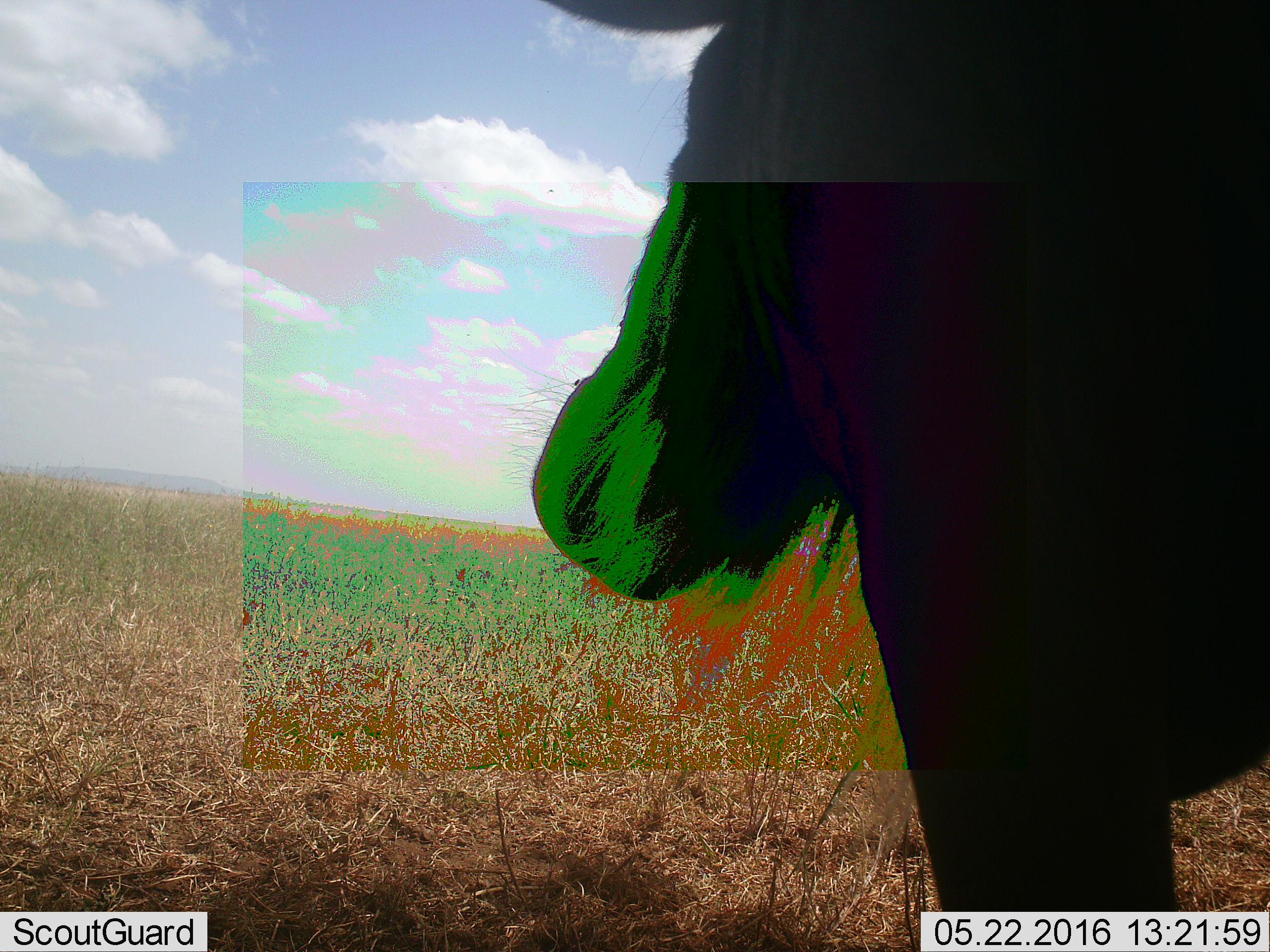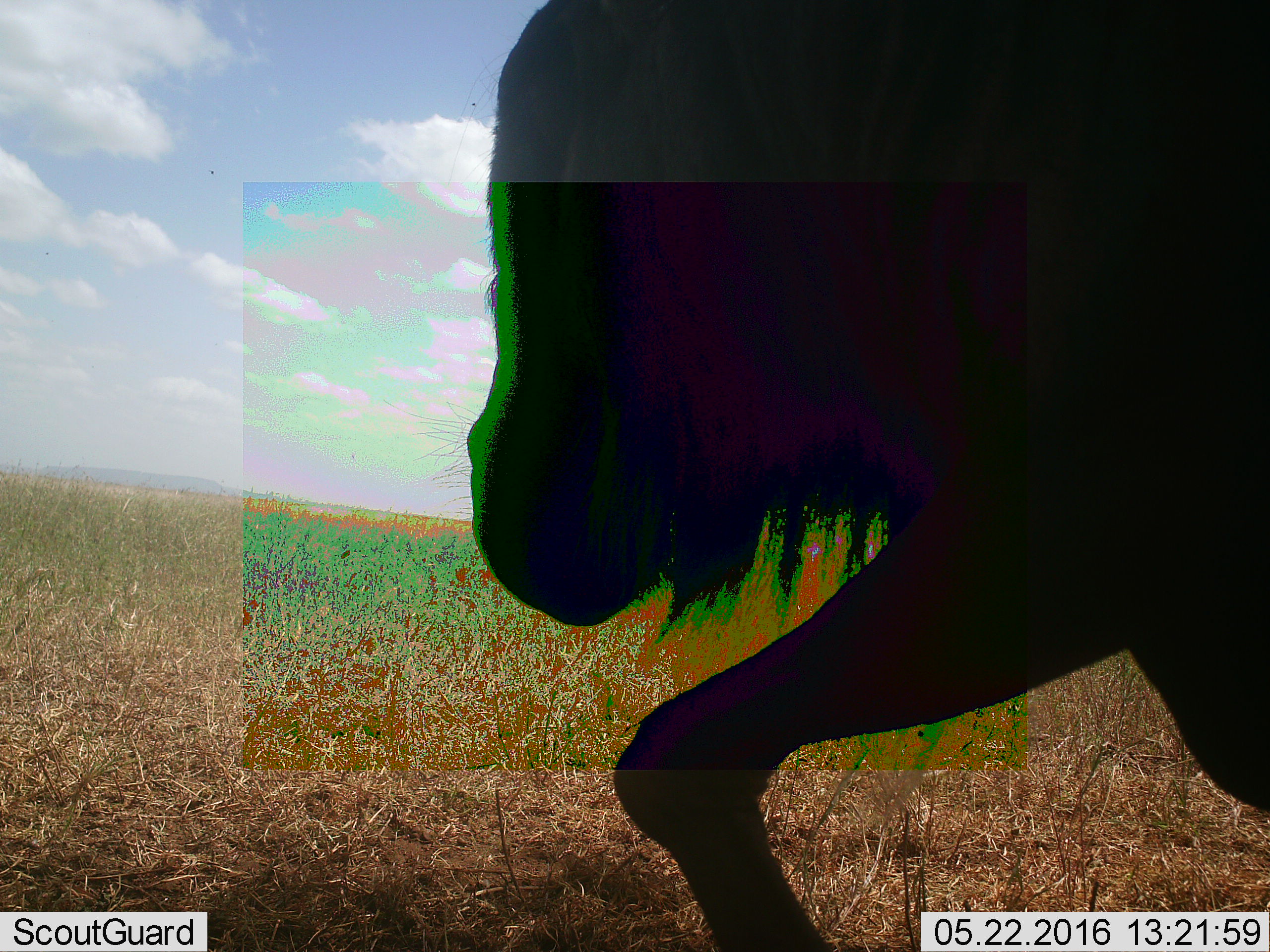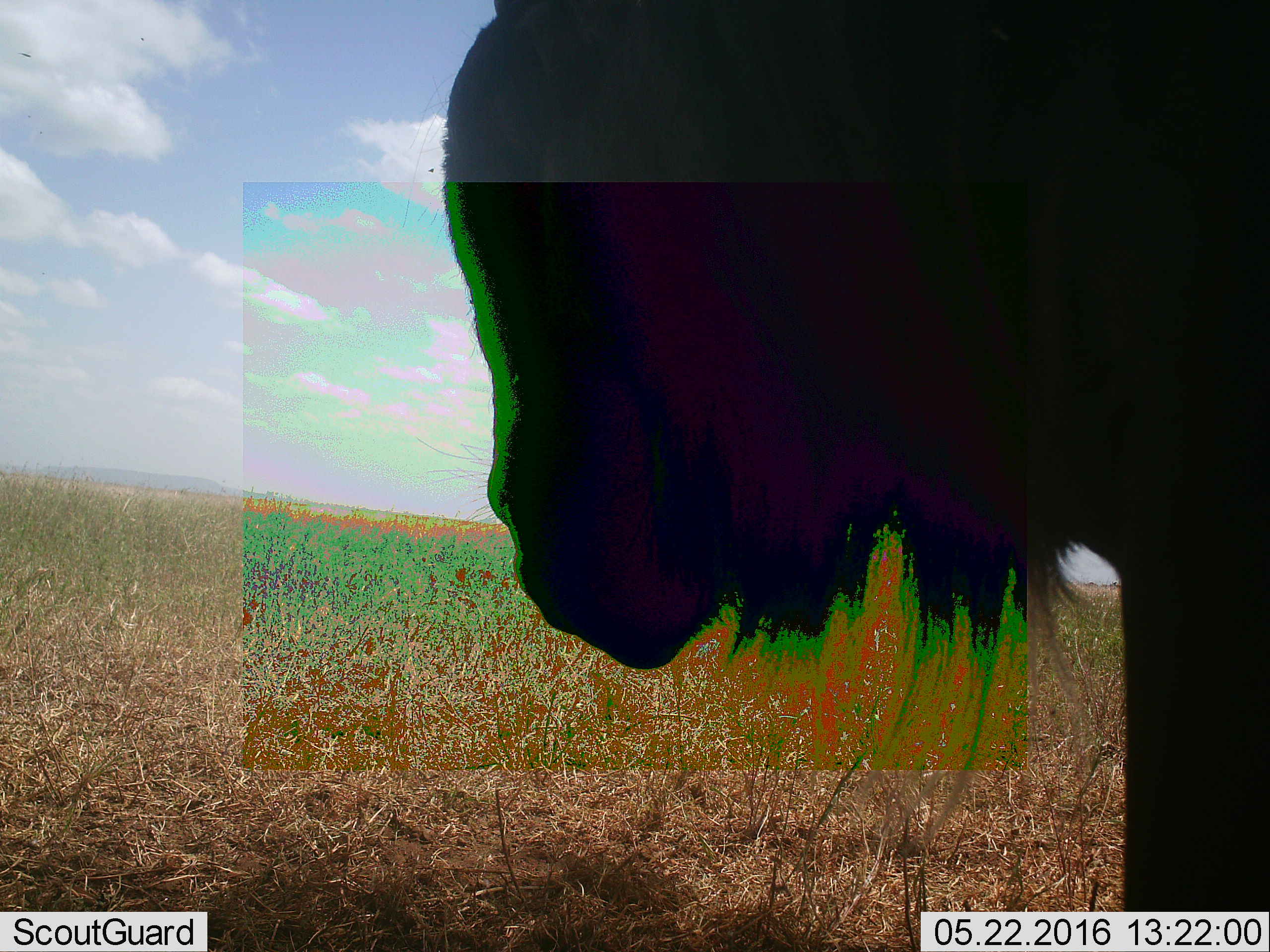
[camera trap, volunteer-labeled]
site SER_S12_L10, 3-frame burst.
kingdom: Animalia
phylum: Chordata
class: Mammalia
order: Artiodactyla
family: Bovidae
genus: Connochaetes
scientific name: Connochaetes taurinus taurinus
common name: blue wildebeest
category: wildebeestblue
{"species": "wildebeestblue (blue wildebeest) (Connochaetes taurinus taurinus)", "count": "1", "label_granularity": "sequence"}